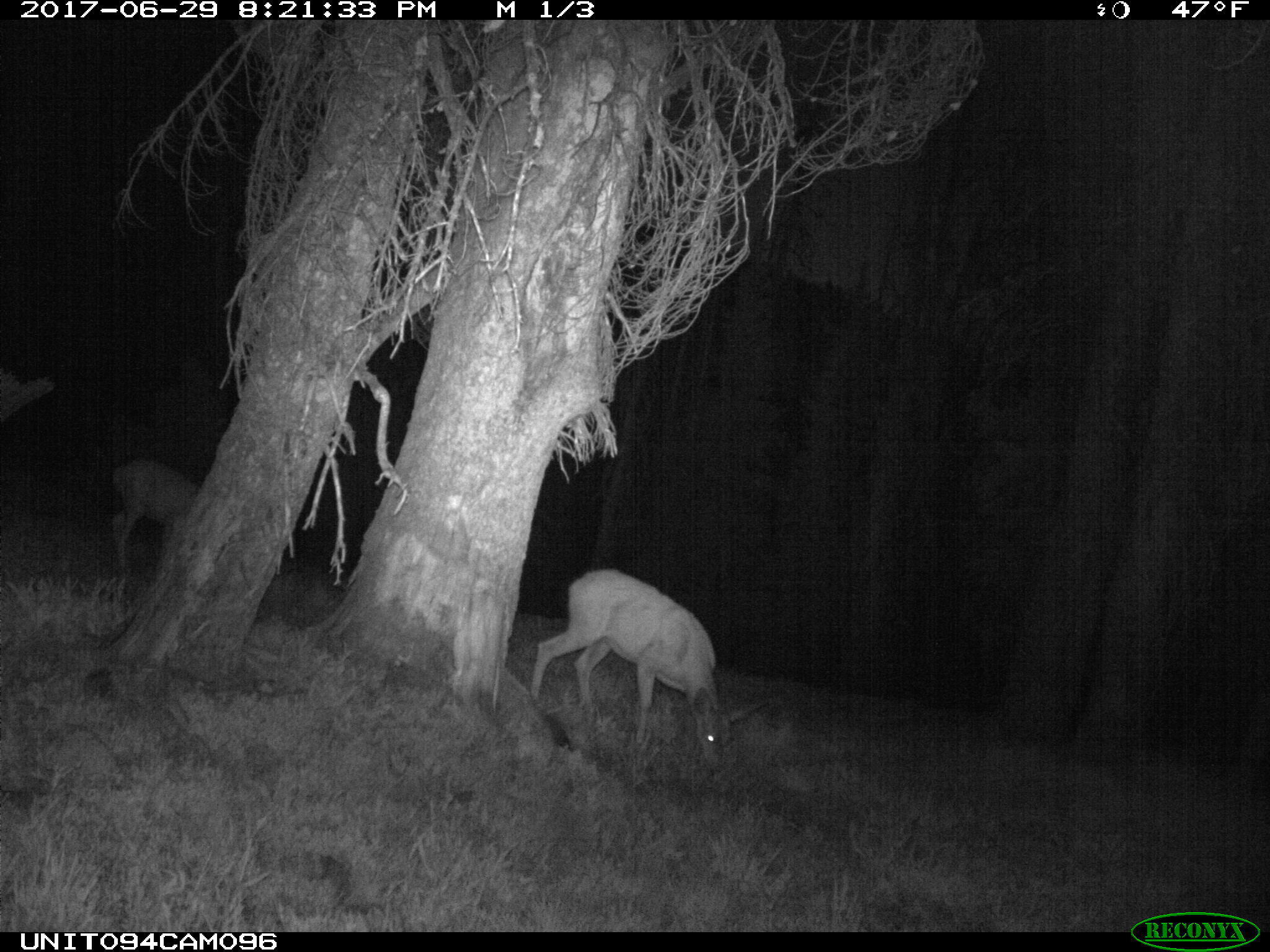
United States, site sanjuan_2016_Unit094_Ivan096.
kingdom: Animalia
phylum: Chordata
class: Mammalia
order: Artiodactyla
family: Cervidae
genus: Odocoileus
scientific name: Odocoileus hemionus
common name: mule deer